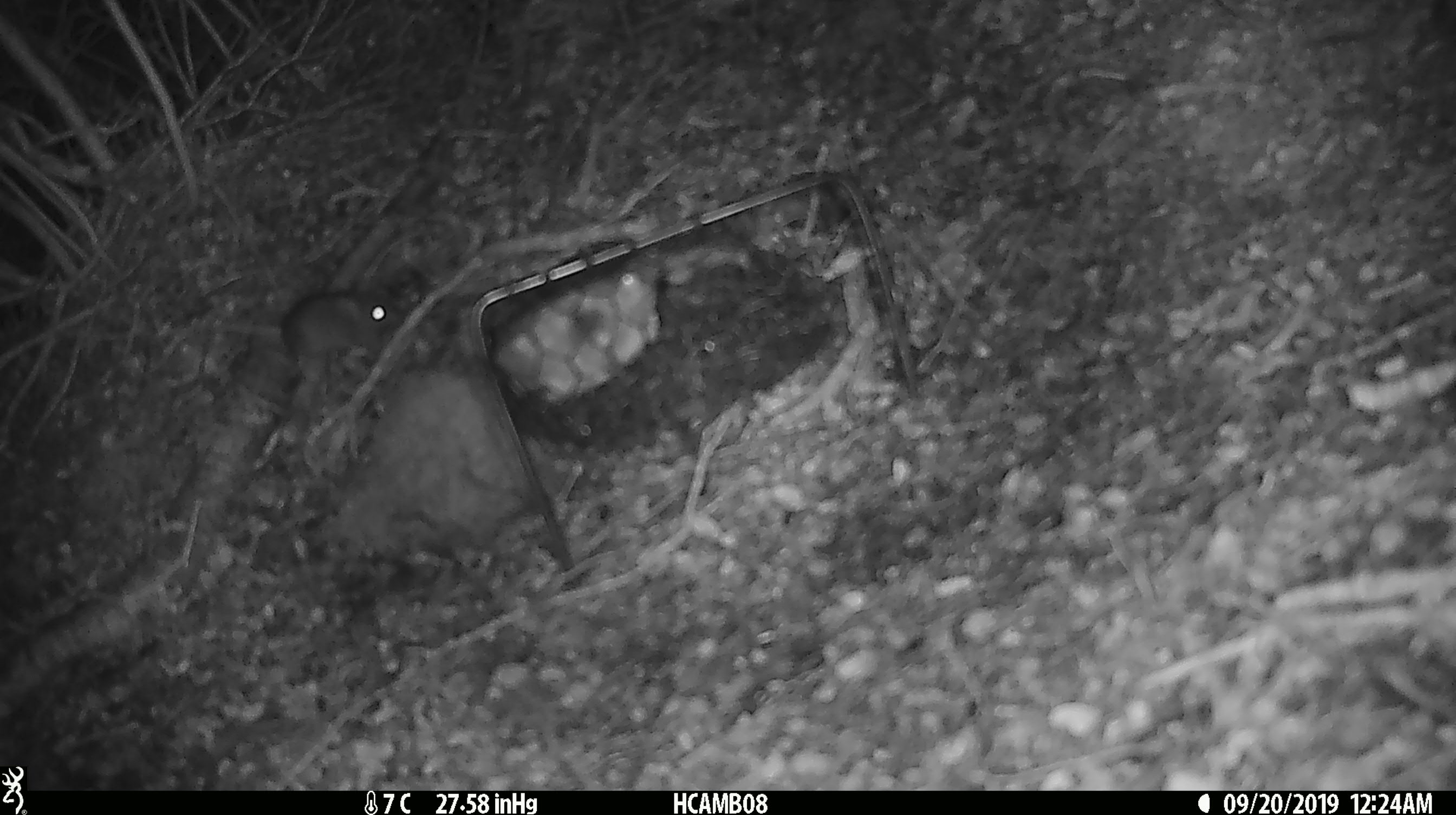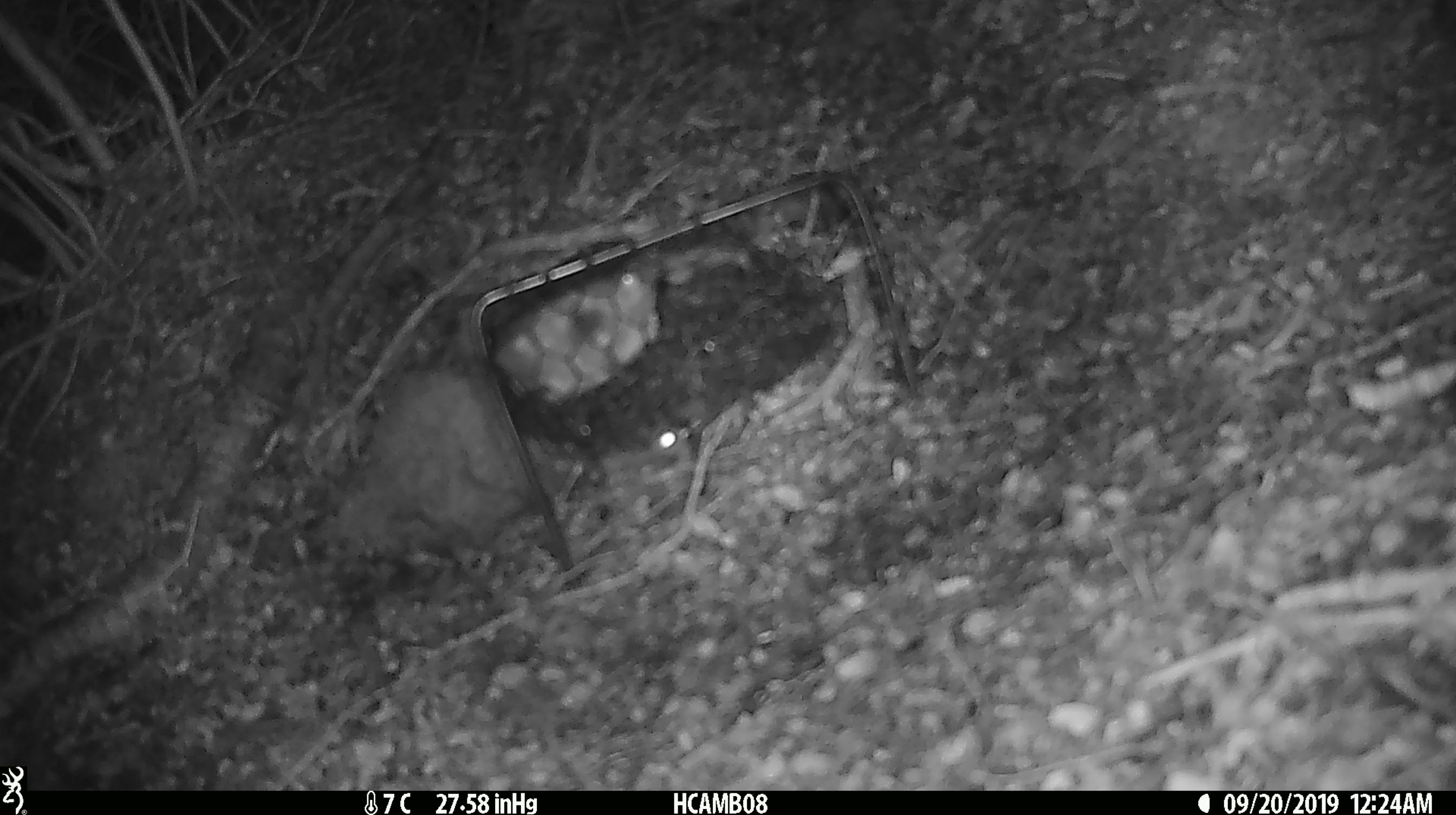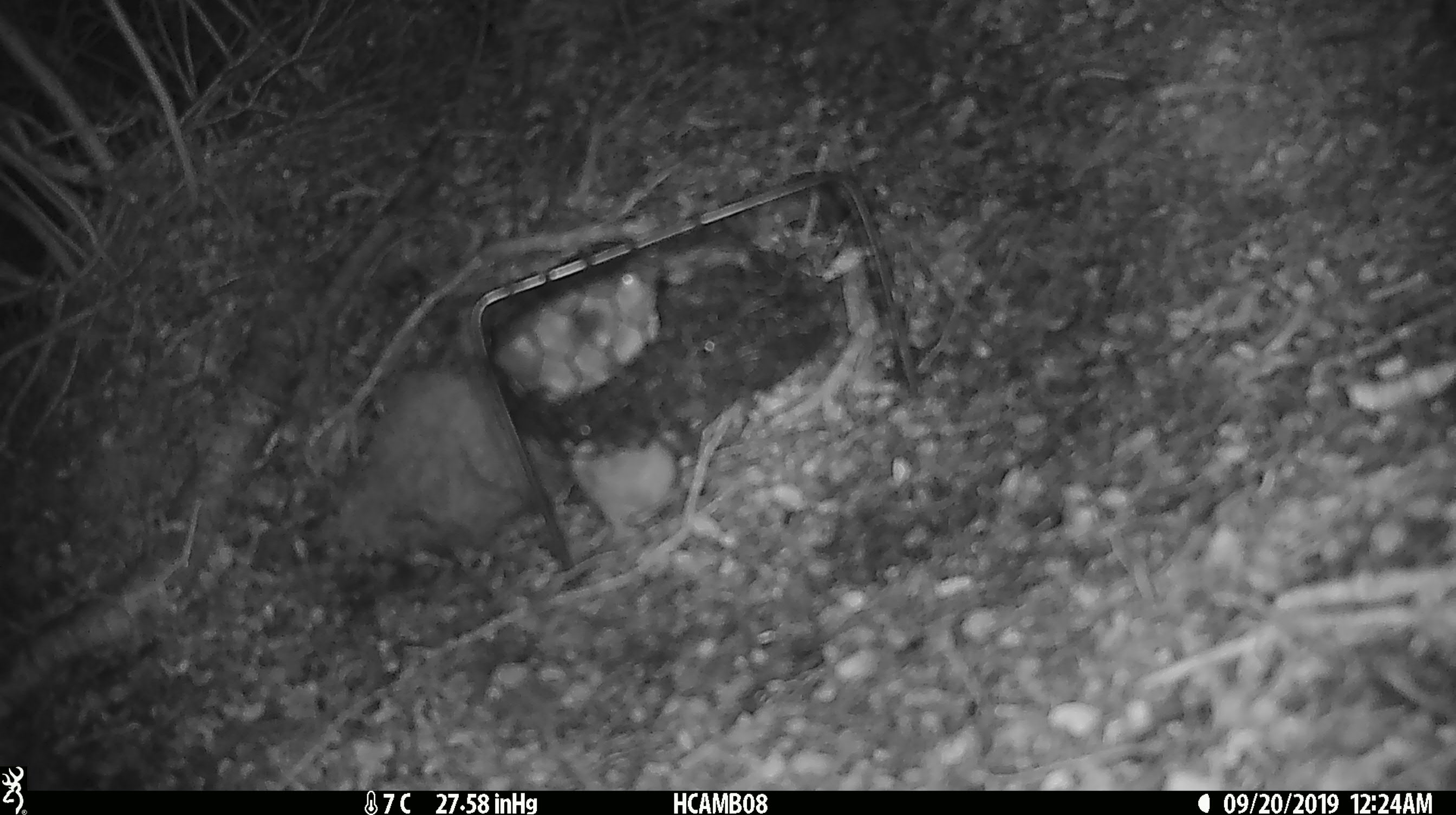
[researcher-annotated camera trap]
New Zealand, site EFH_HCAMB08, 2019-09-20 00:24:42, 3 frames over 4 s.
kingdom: Animalia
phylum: Chordata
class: Mammalia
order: Rodentia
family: Muridae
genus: Mus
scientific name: Mus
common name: mouse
Mouse (Mus).